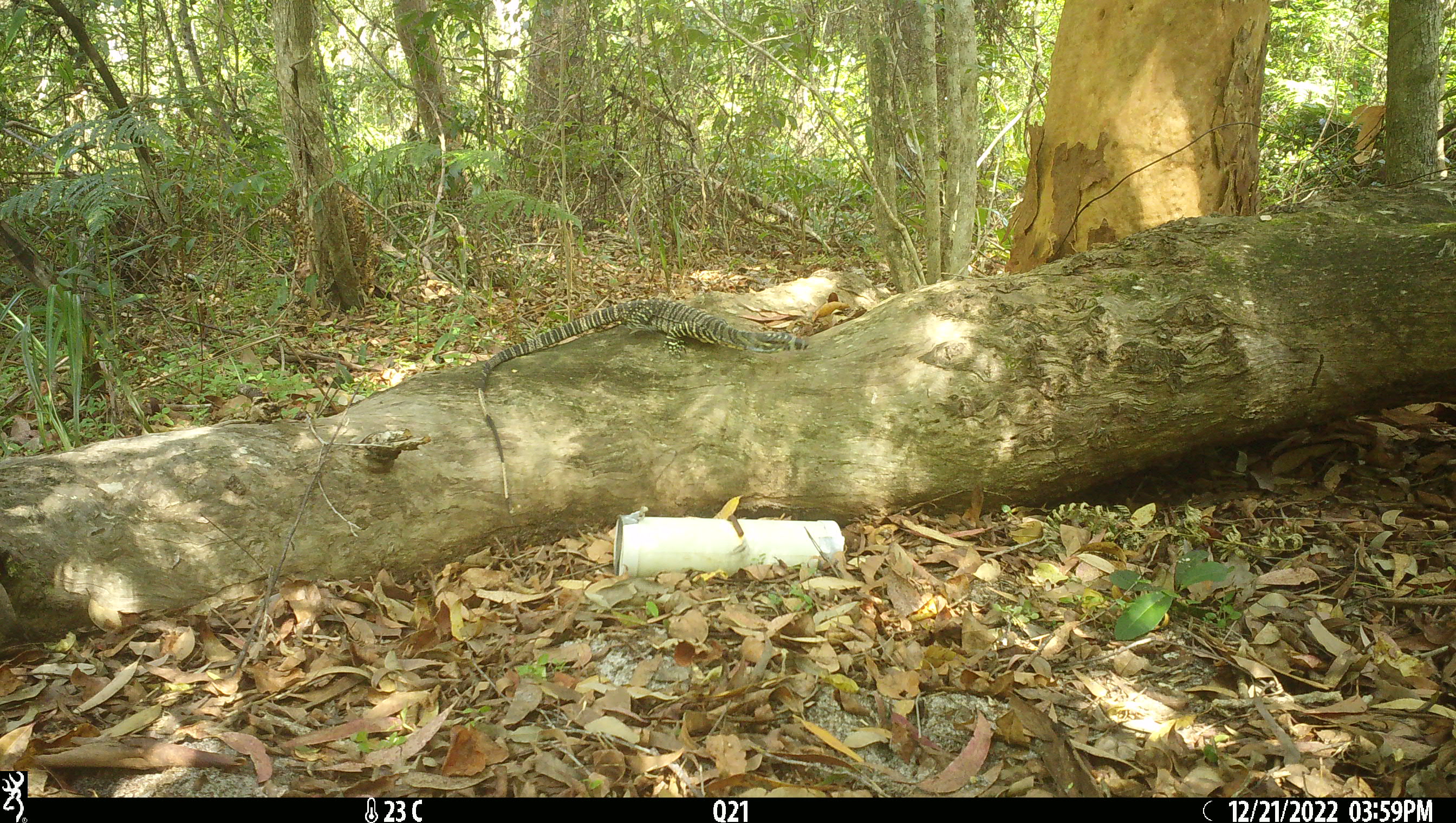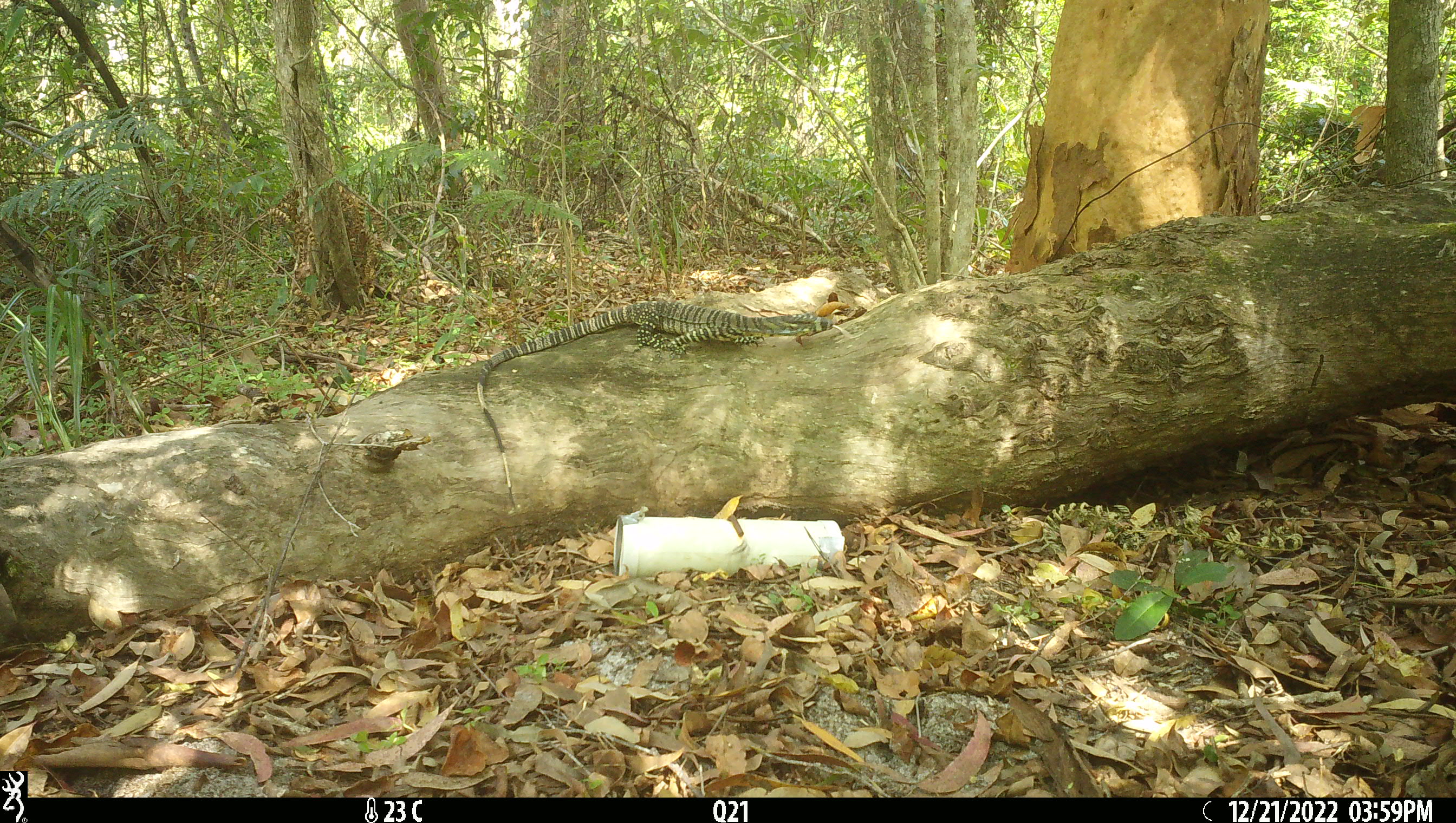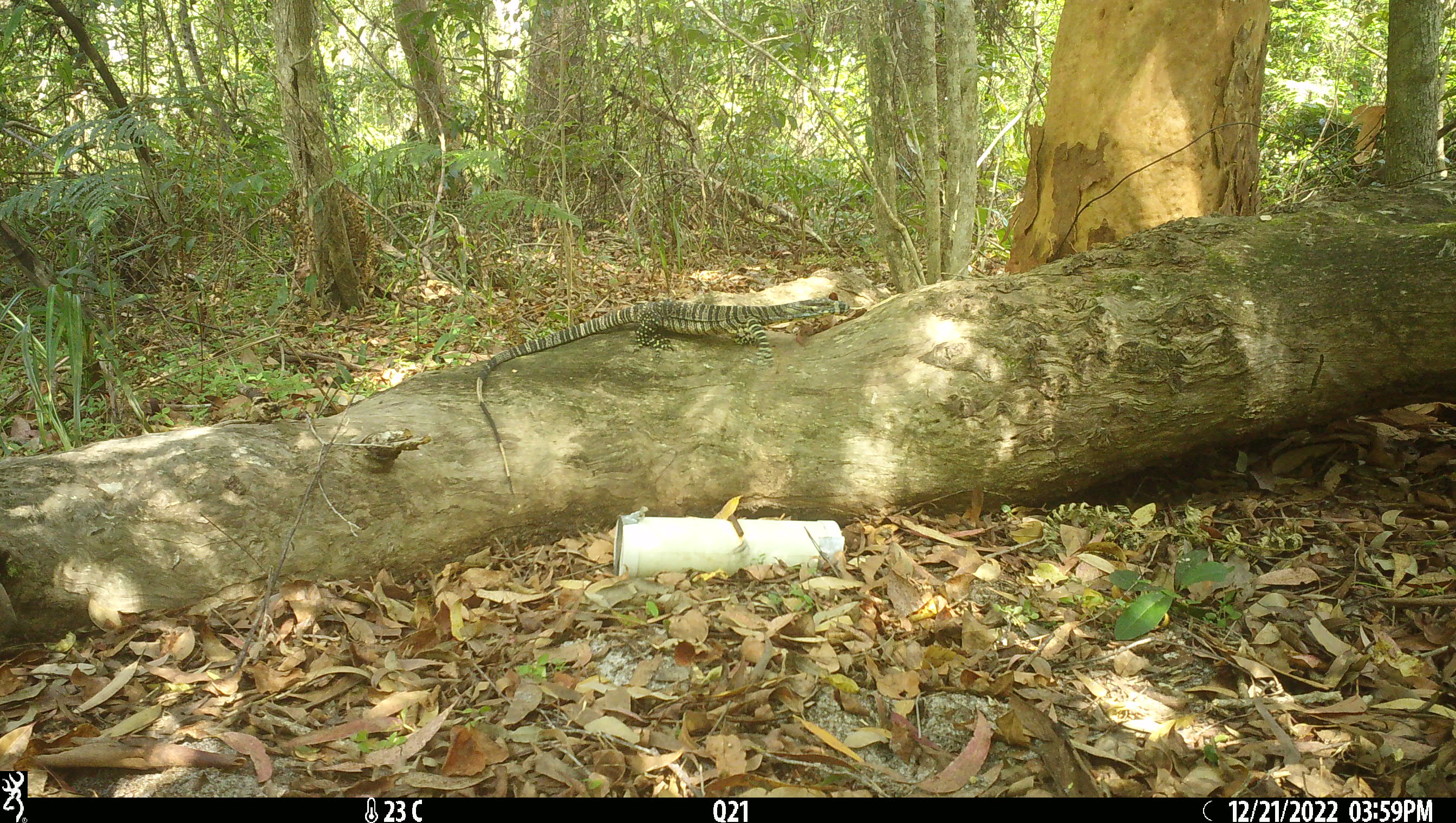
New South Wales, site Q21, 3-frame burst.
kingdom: Animalia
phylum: Chordata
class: Reptilia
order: Squamata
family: Varanidae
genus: Varanus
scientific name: Varanus varius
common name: lace monitor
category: goanna